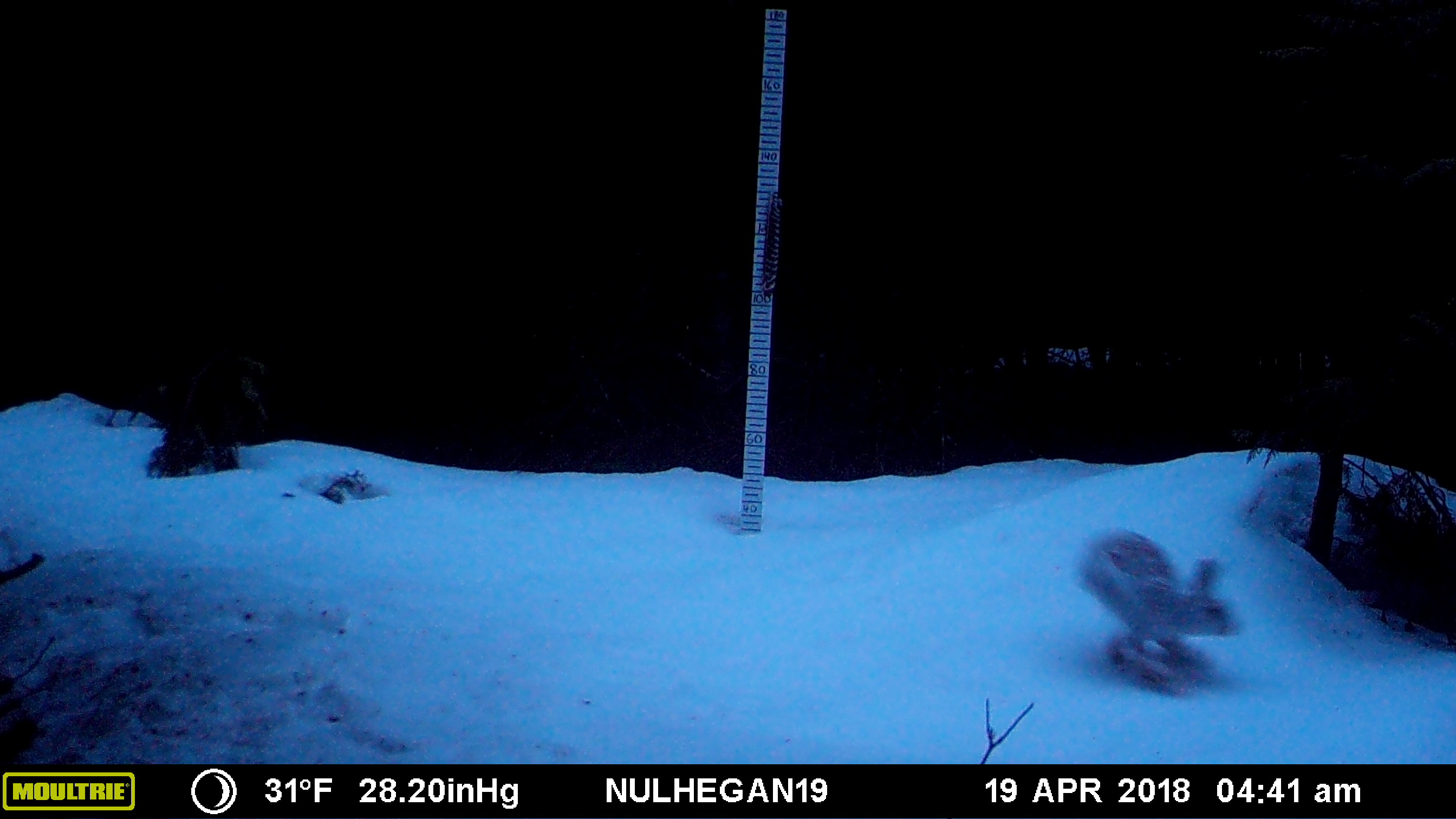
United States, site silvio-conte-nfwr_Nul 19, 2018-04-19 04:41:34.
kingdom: Animalia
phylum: Chordata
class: Mammalia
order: Lagomorpha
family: Leporidae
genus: Lepus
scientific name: Lepus americanus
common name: snowshoe hare